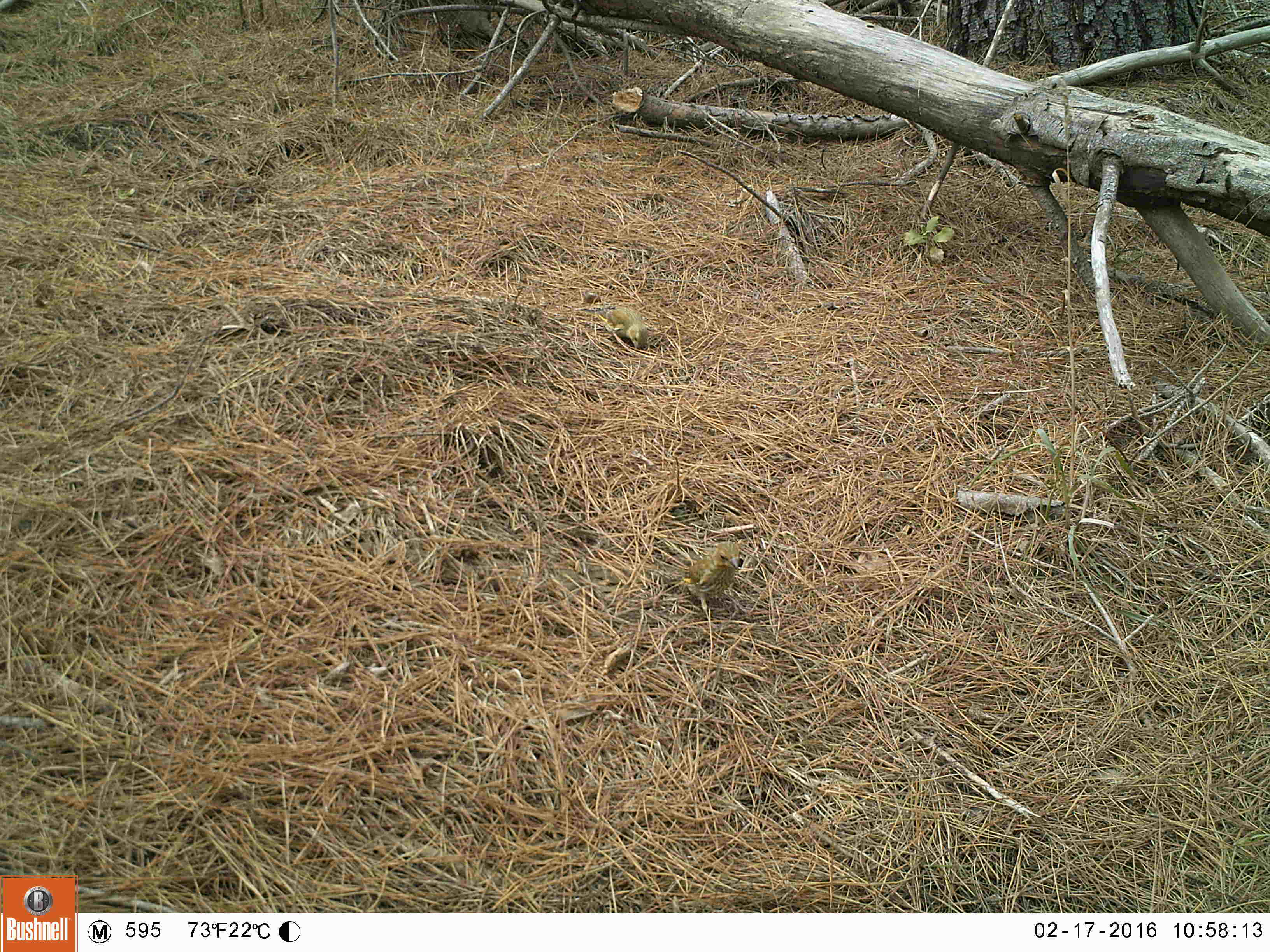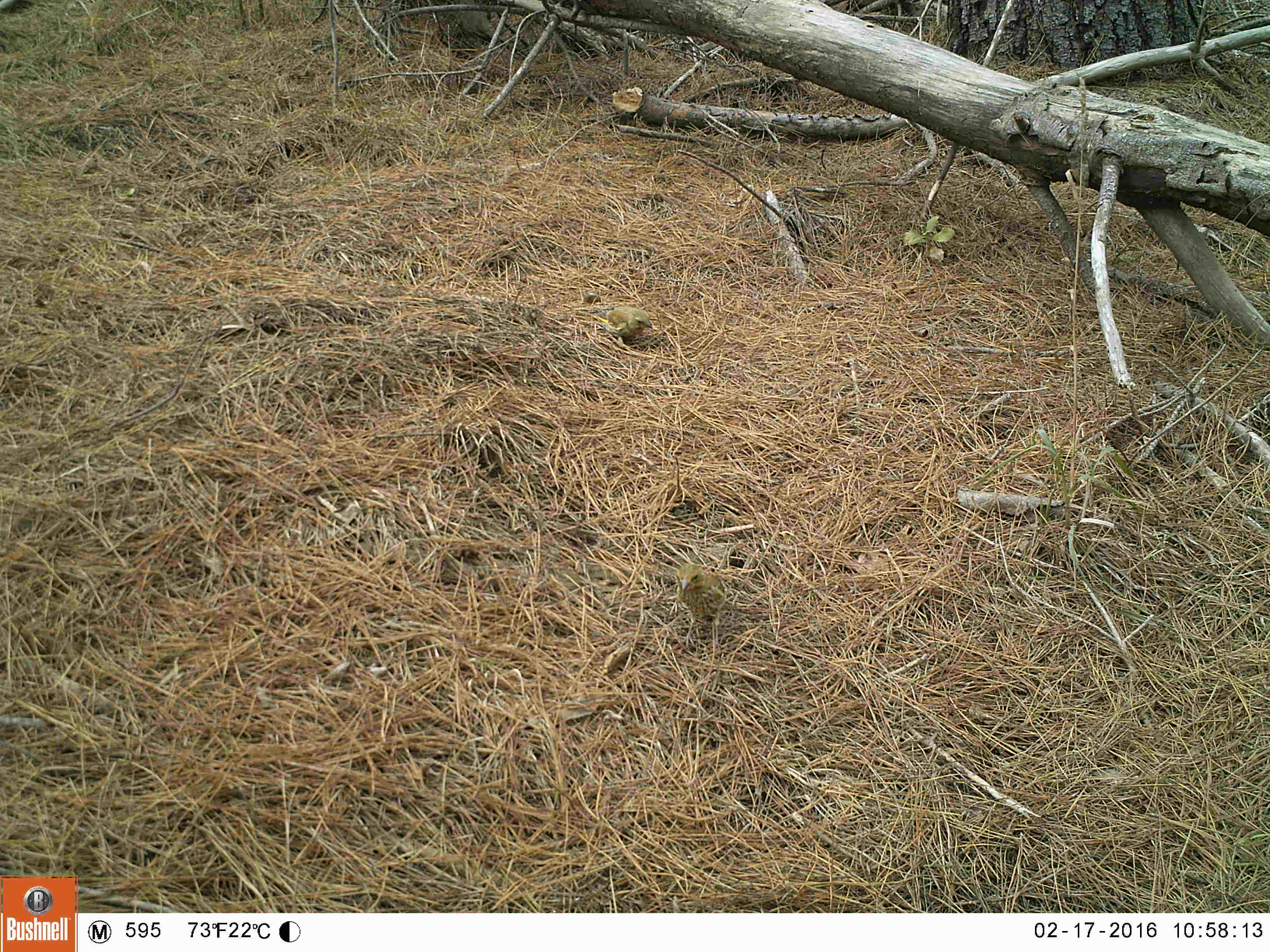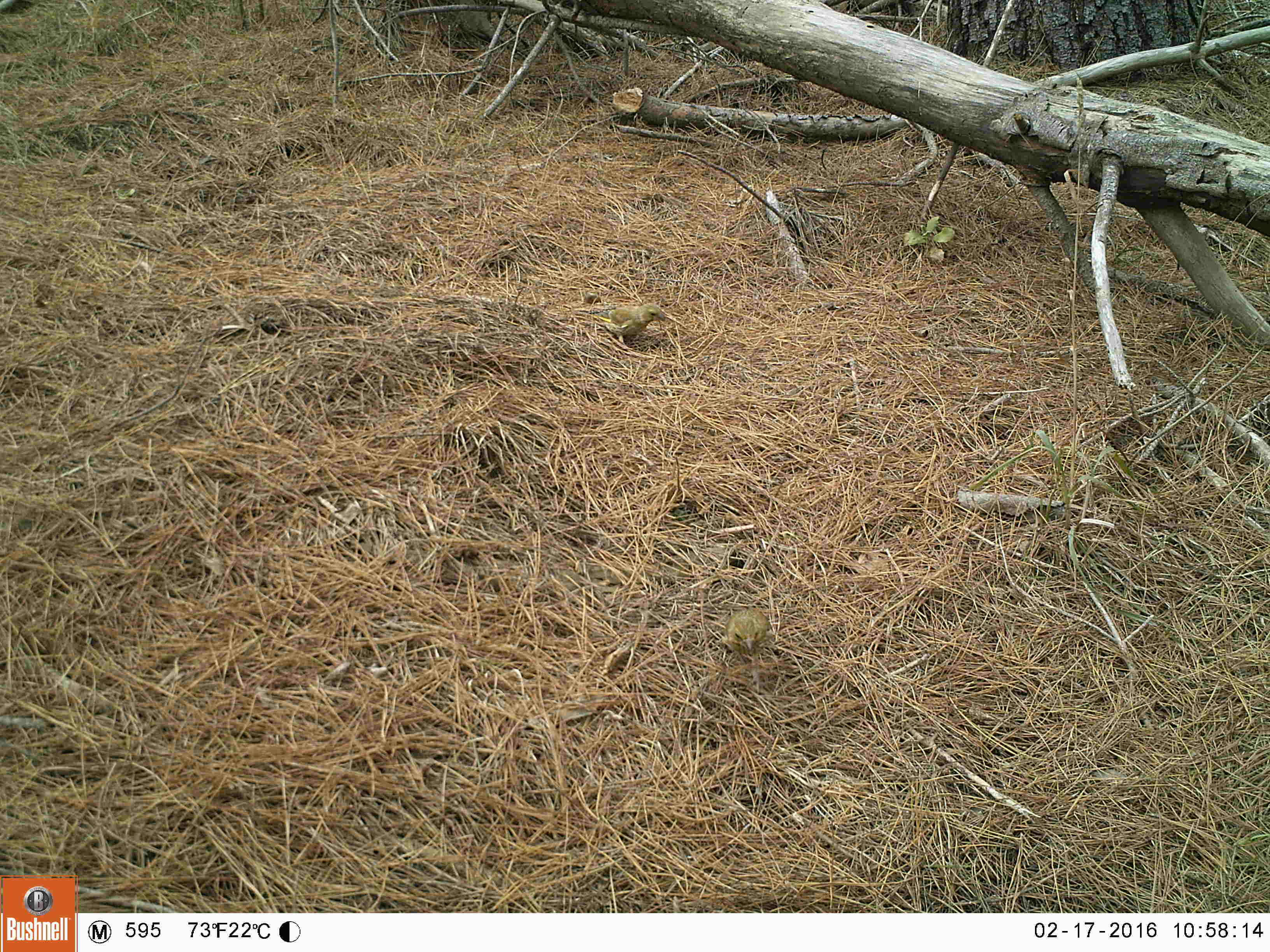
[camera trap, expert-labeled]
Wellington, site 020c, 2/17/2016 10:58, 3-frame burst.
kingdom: Animalia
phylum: Chordata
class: Aves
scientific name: Aves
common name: bird